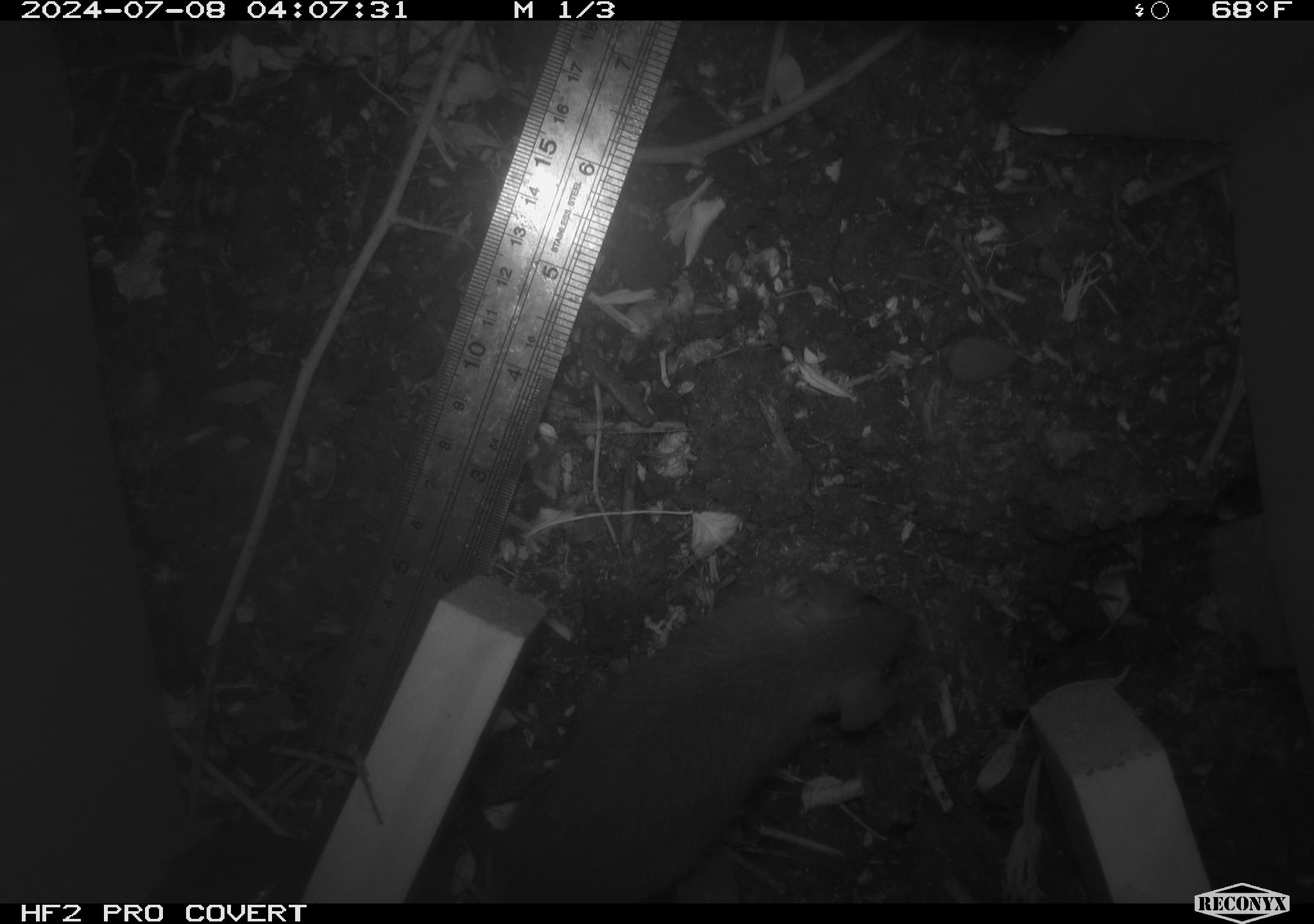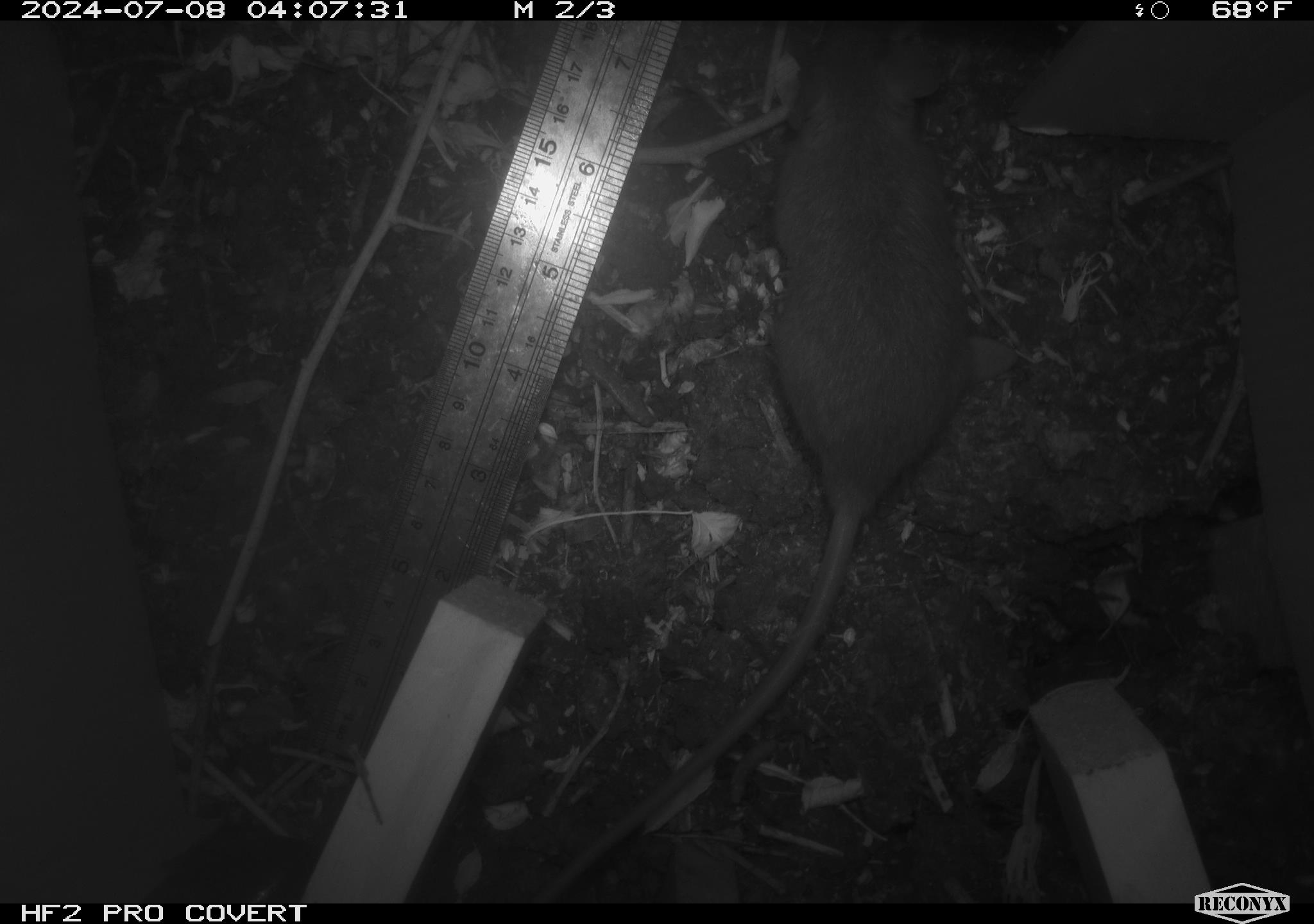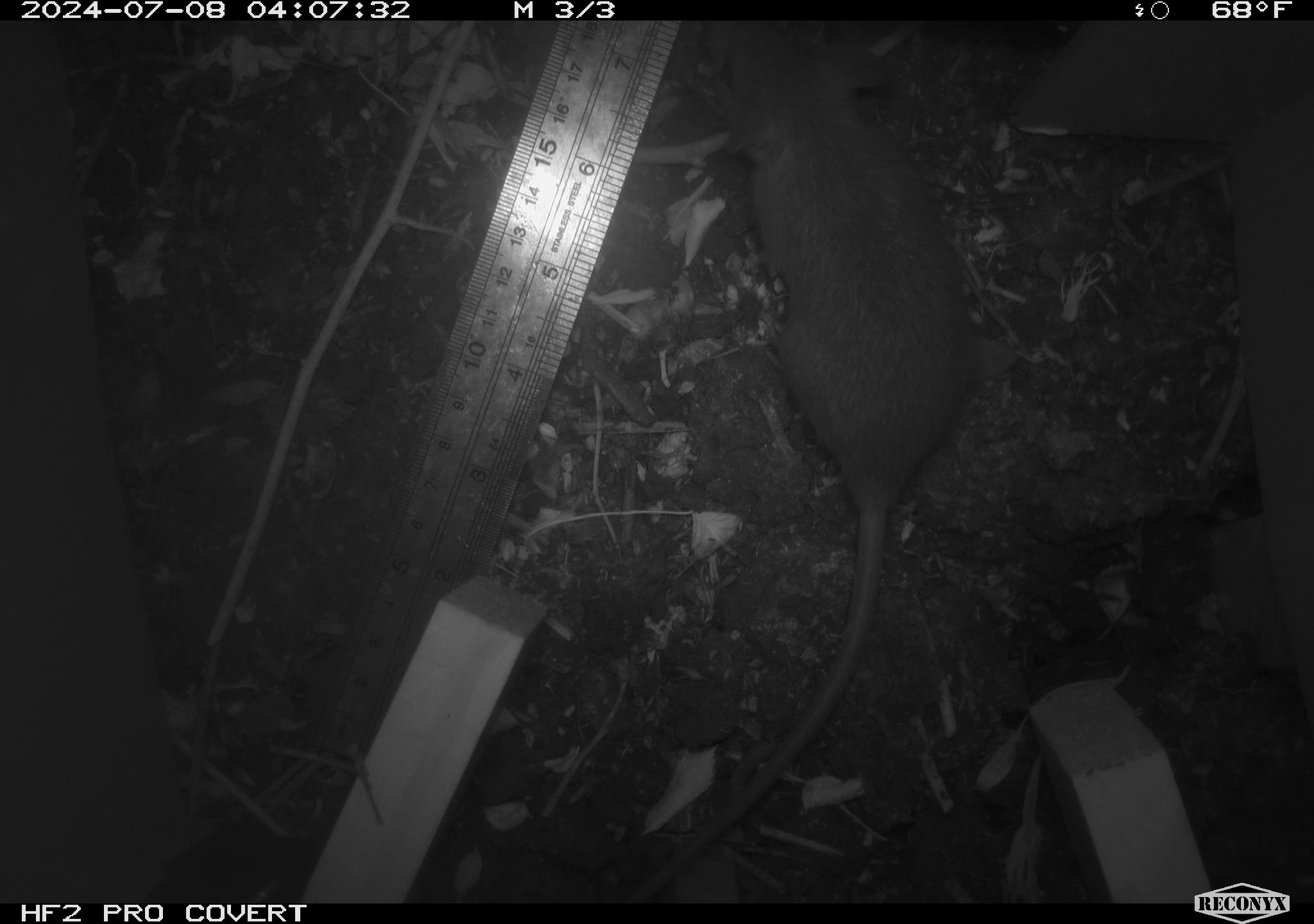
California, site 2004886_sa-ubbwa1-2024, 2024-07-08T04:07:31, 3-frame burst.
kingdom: Animalia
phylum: Chordata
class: Mammalia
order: Rodentia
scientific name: Rodentia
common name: mouse species